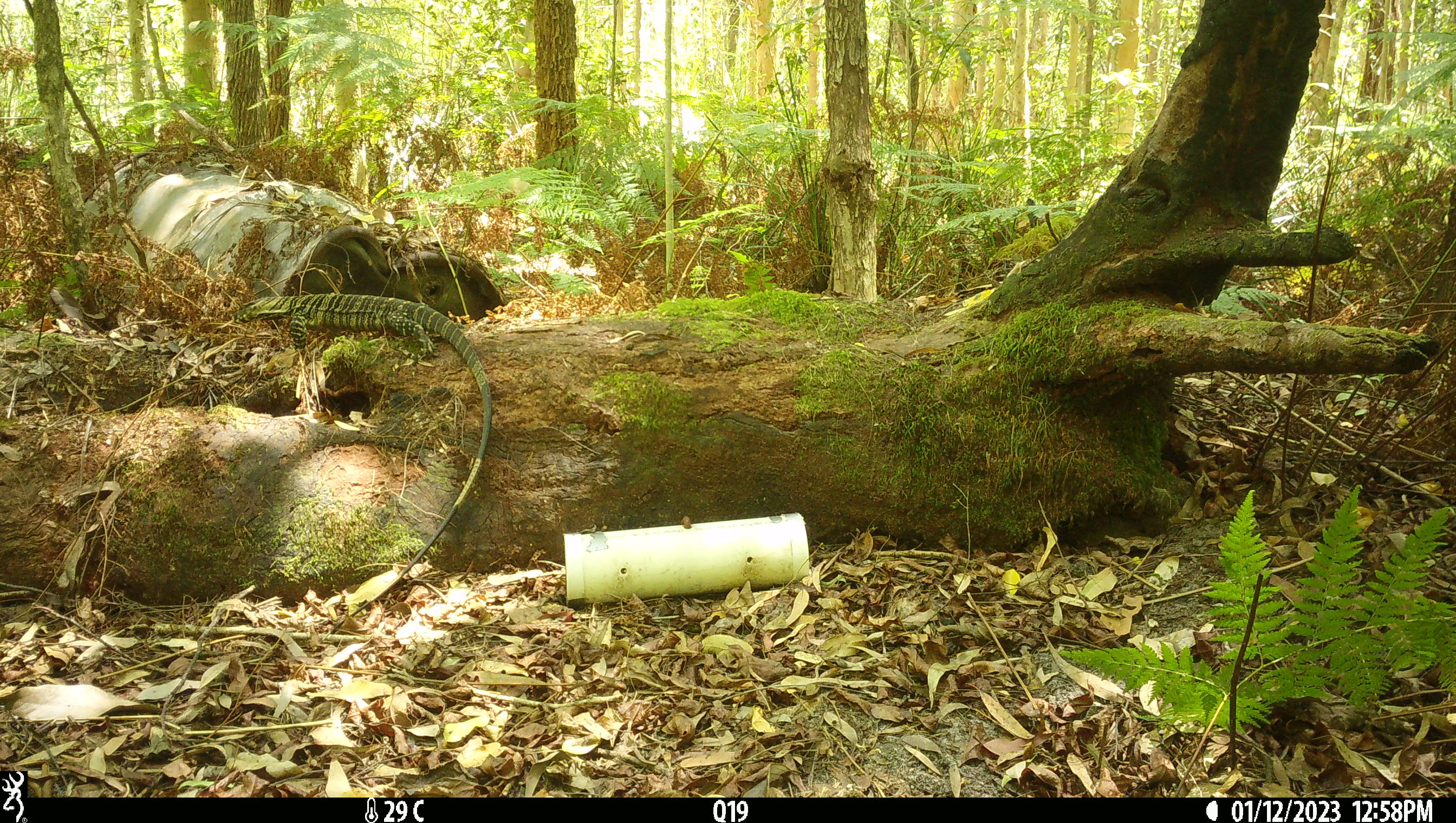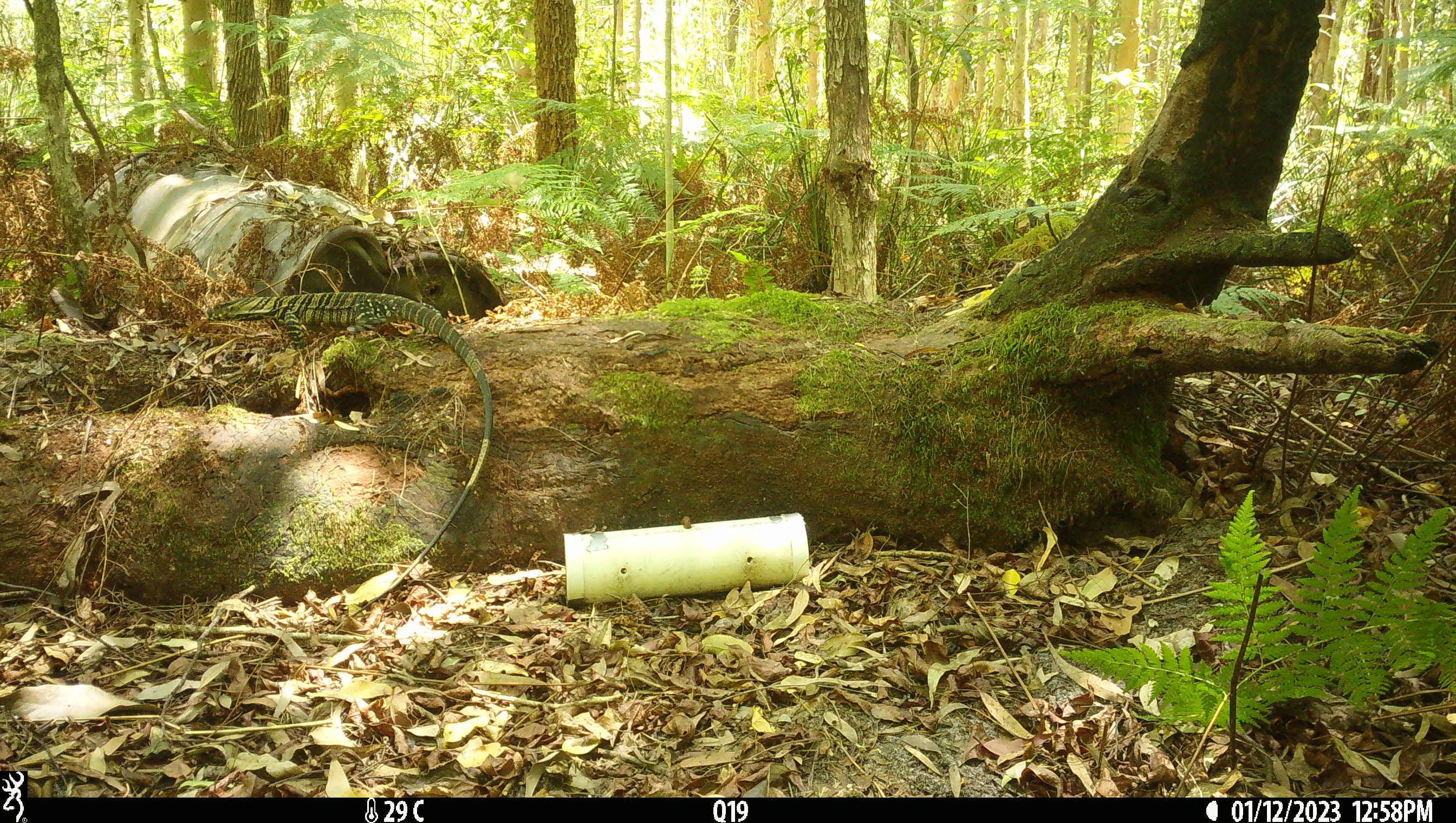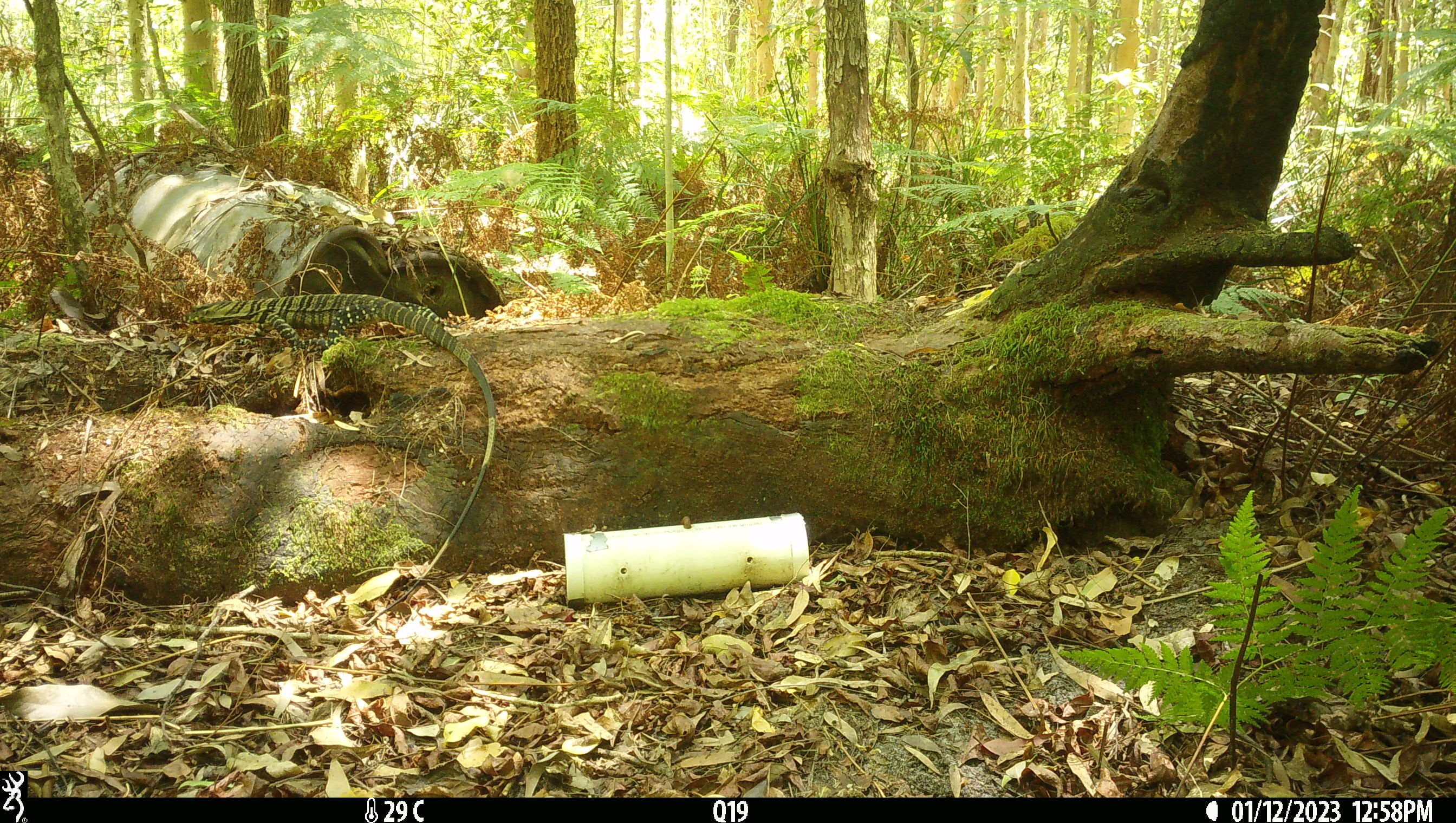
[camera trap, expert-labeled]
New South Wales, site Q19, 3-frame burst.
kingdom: Animalia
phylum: Chordata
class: Reptilia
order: Squamata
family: Varanidae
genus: Varanus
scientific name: Varanus varius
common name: lace monitor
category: goanna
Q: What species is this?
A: Goanna (lace monitor) (Varanus varius).